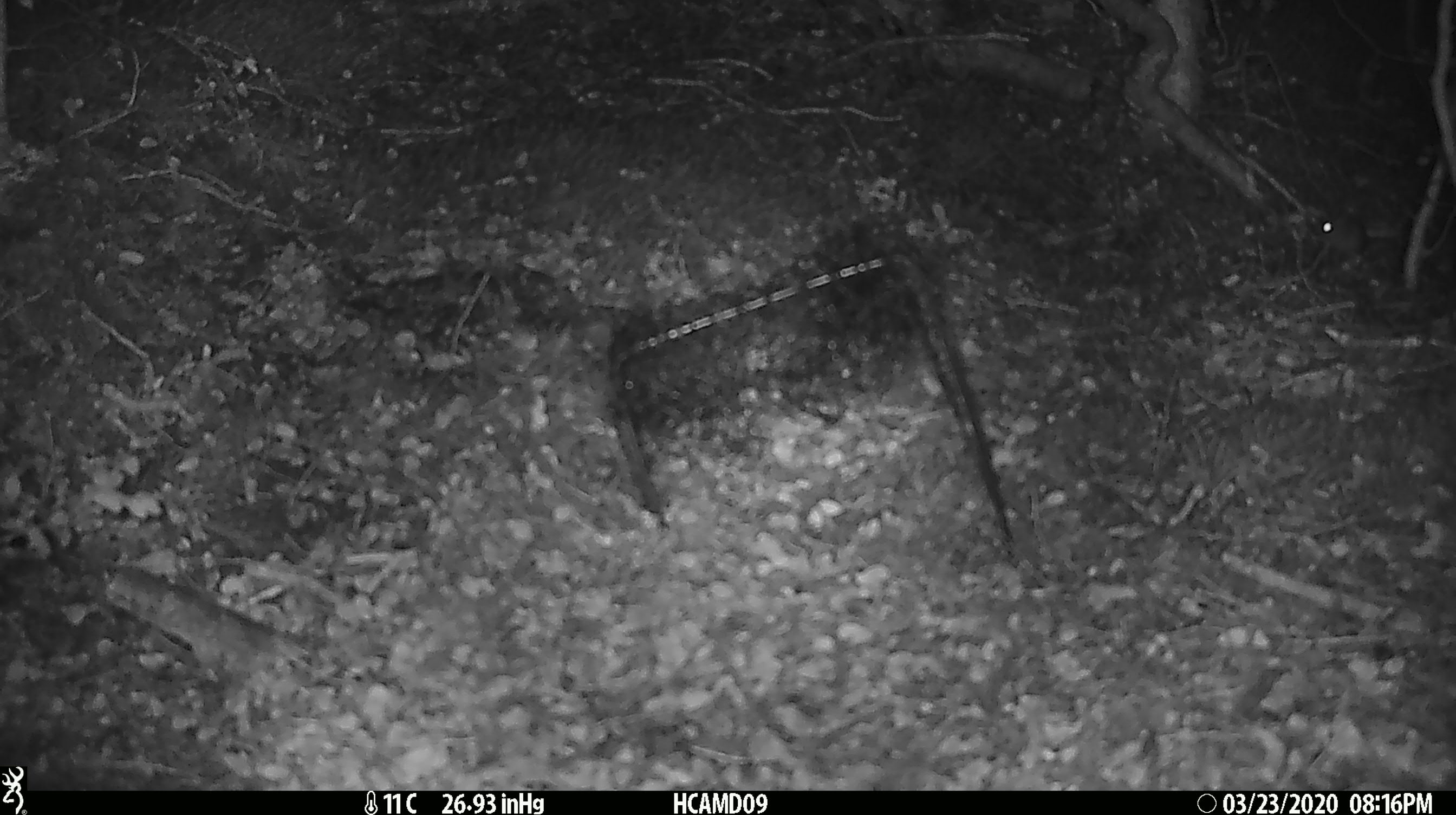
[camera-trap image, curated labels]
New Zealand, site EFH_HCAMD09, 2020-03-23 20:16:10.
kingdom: Animalia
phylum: Chordata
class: Mammalia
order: Rodentia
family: Muridae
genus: Mus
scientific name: Mus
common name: mouse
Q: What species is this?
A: Mouse (Mus).